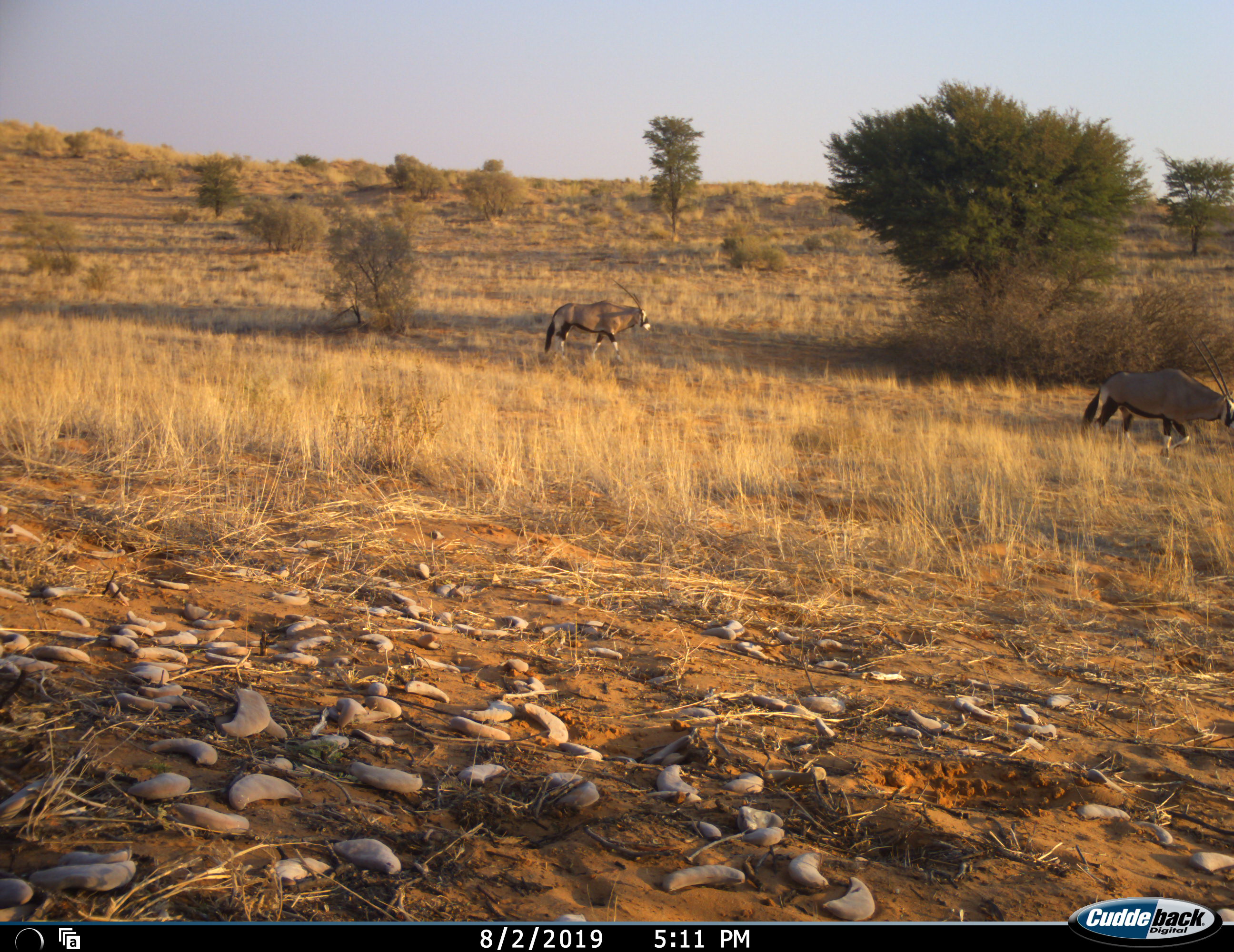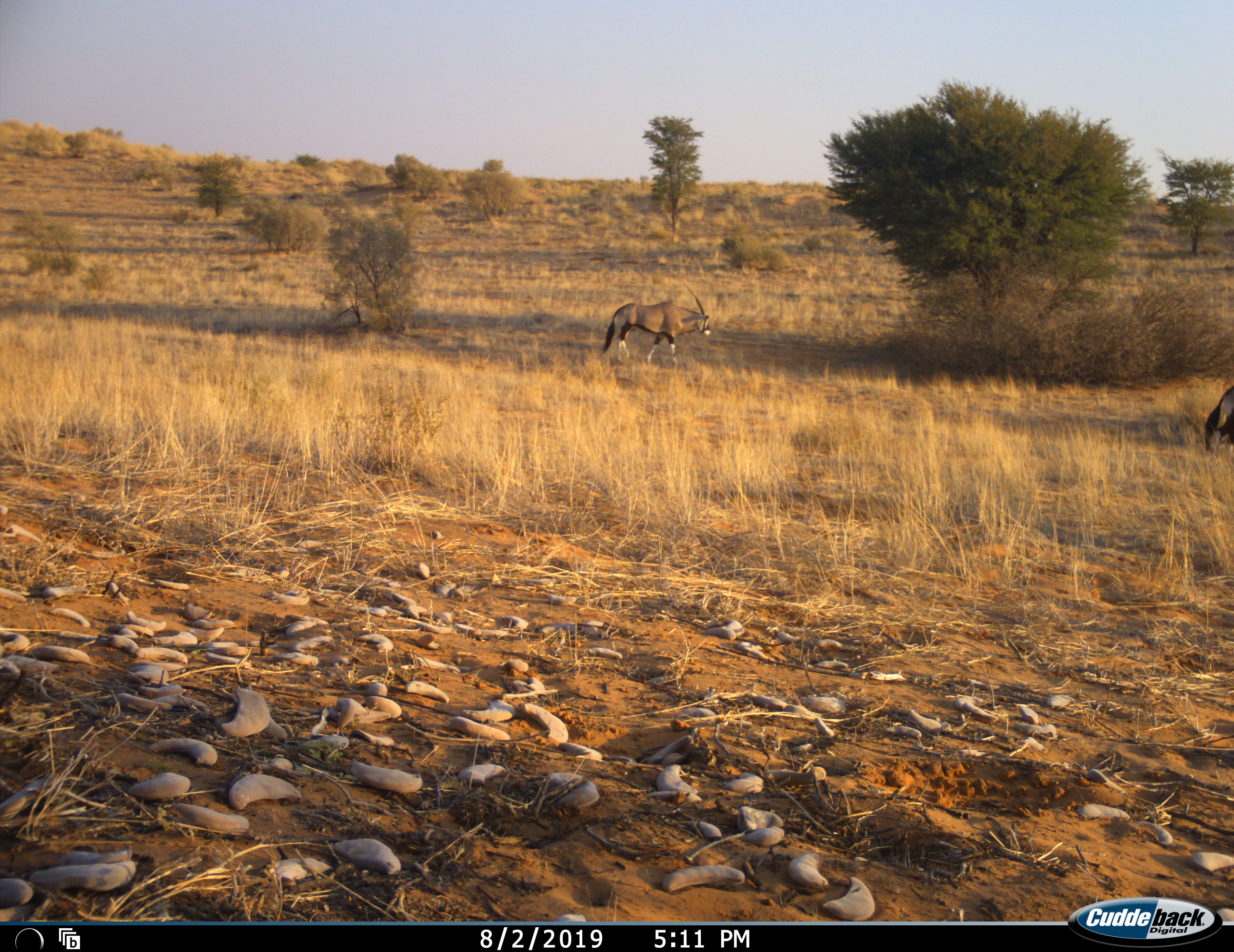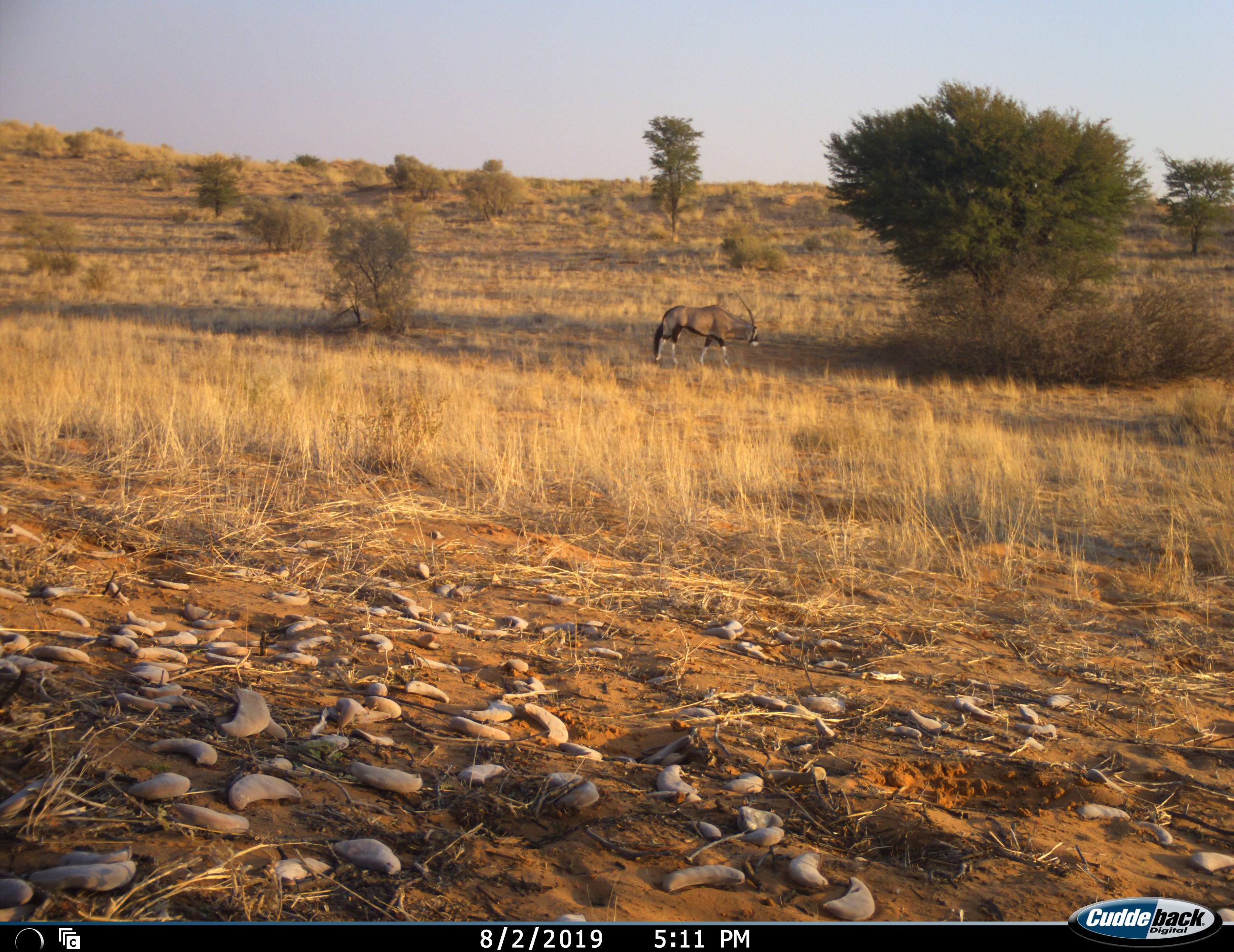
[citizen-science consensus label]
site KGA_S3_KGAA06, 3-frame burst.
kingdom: Animalia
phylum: Chordata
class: Mammalia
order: Artiodactyla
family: Bovidae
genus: Oryx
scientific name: Oryx gazella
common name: gemsbok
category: oryx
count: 2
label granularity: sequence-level